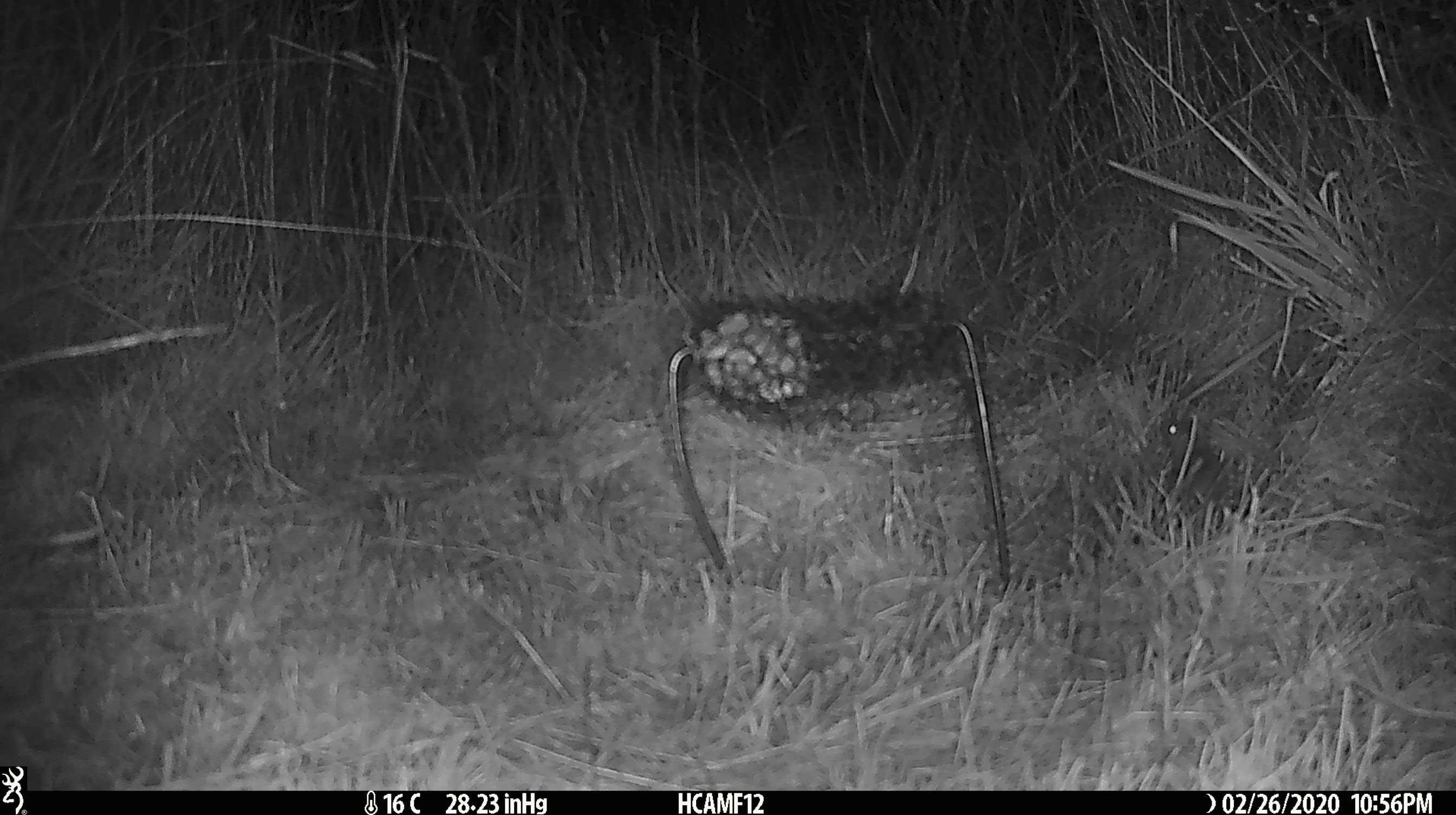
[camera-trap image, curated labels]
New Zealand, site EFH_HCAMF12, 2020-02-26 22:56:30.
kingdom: Animalia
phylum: Chordata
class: Mammalia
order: Rodentia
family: Muridae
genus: Mus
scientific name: Mus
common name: mouse